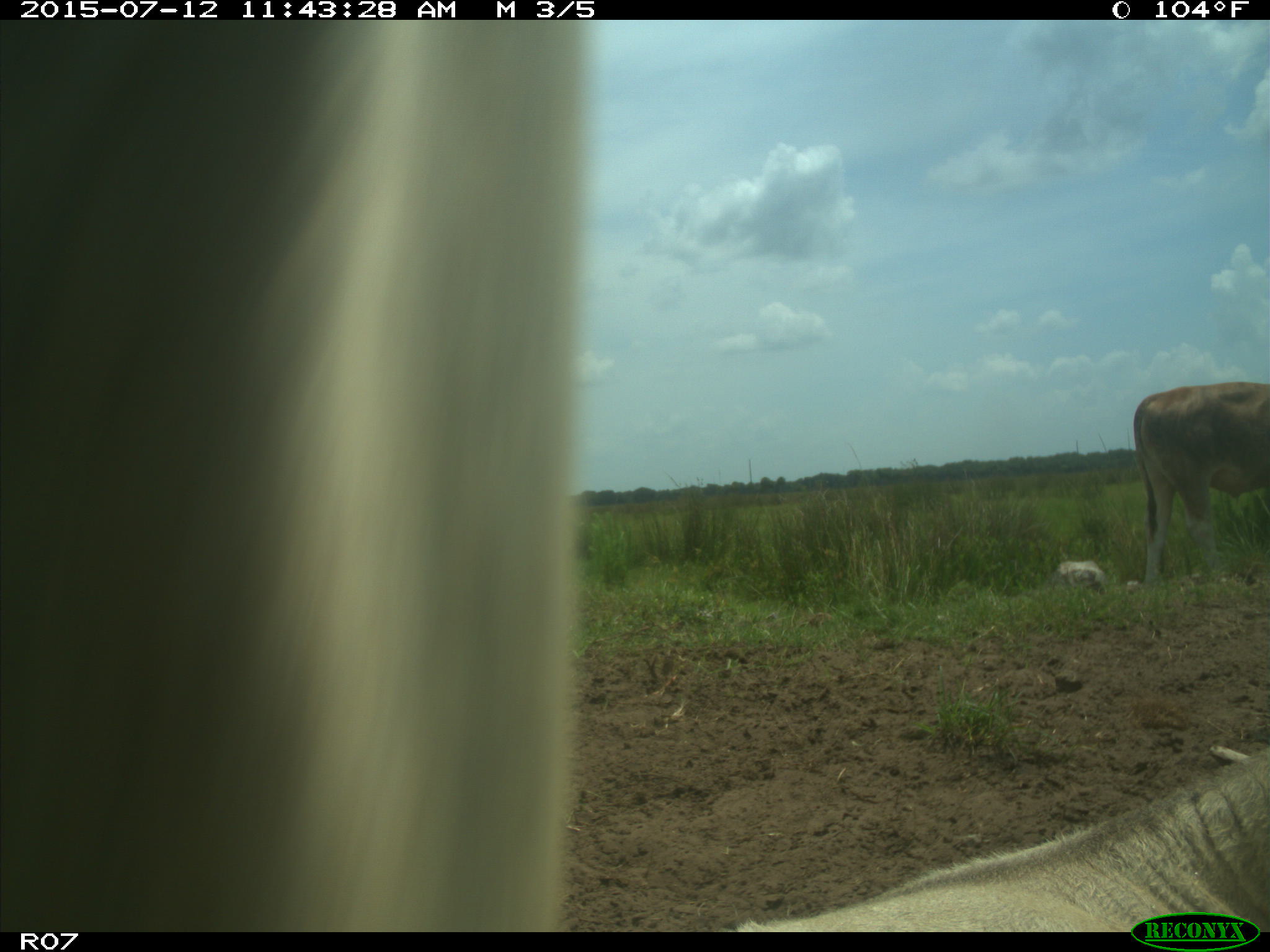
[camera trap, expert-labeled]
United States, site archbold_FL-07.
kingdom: Animalia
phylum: Chordata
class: Mammalia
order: Artiodactyla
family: Bovidae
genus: Bos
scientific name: Bos taurus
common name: domestic cow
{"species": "Bos taurus (domestic cow)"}